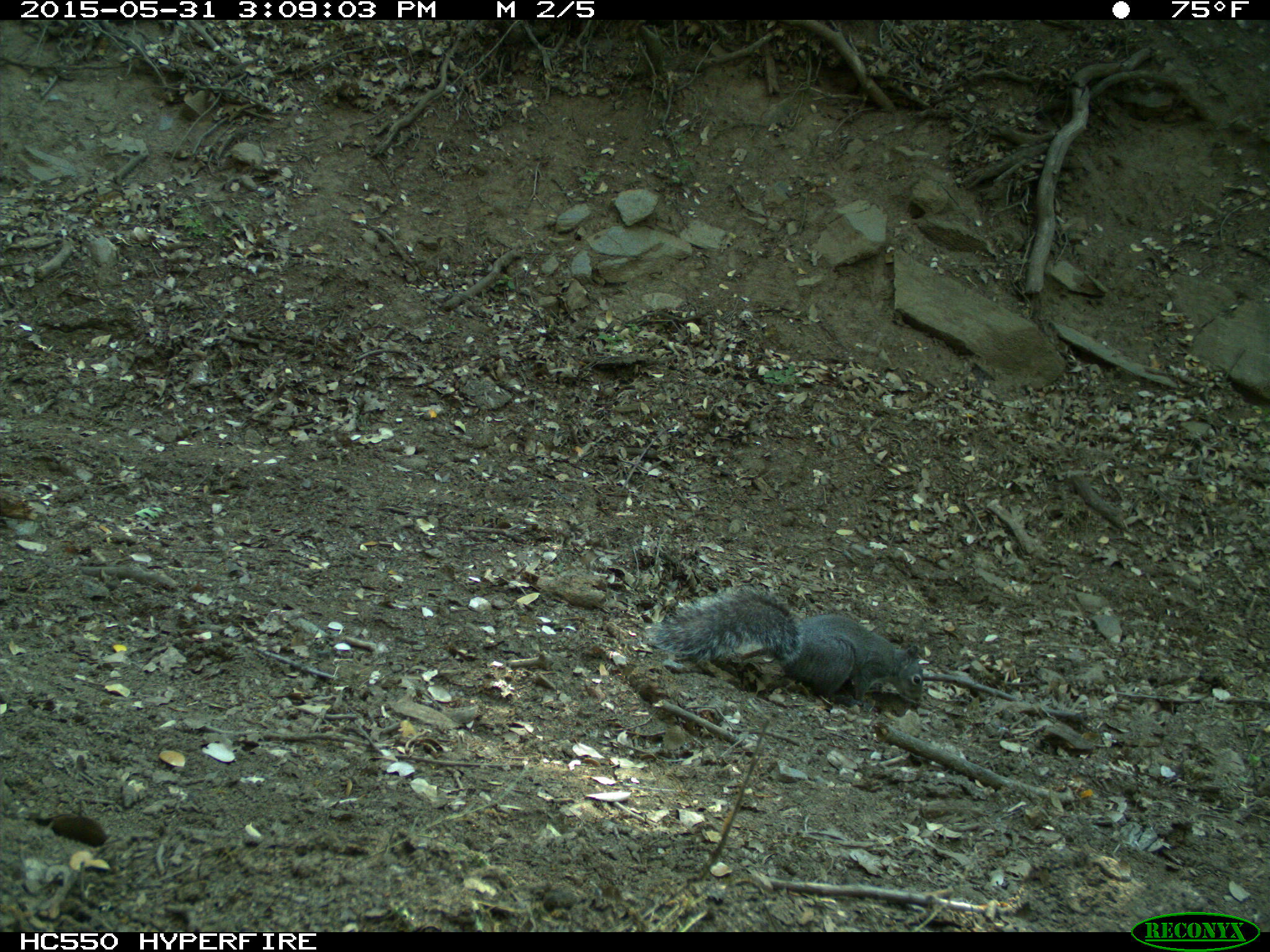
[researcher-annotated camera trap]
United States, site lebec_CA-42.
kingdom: Animalia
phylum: Chordata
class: Mammalia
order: Rodentia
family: Sciuridae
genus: Sciurus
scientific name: Sciurus carolinensis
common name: eastern gray squirrel